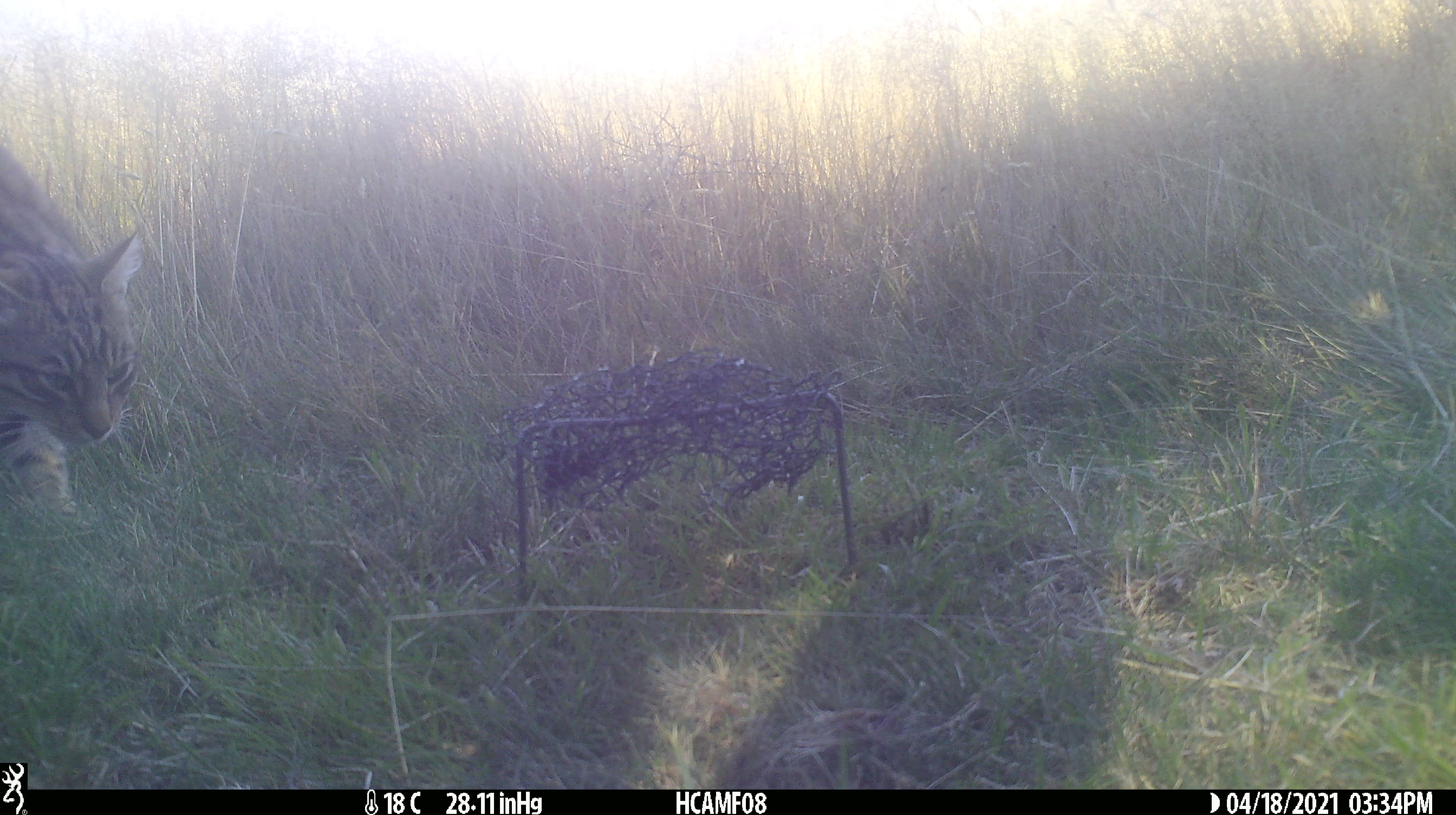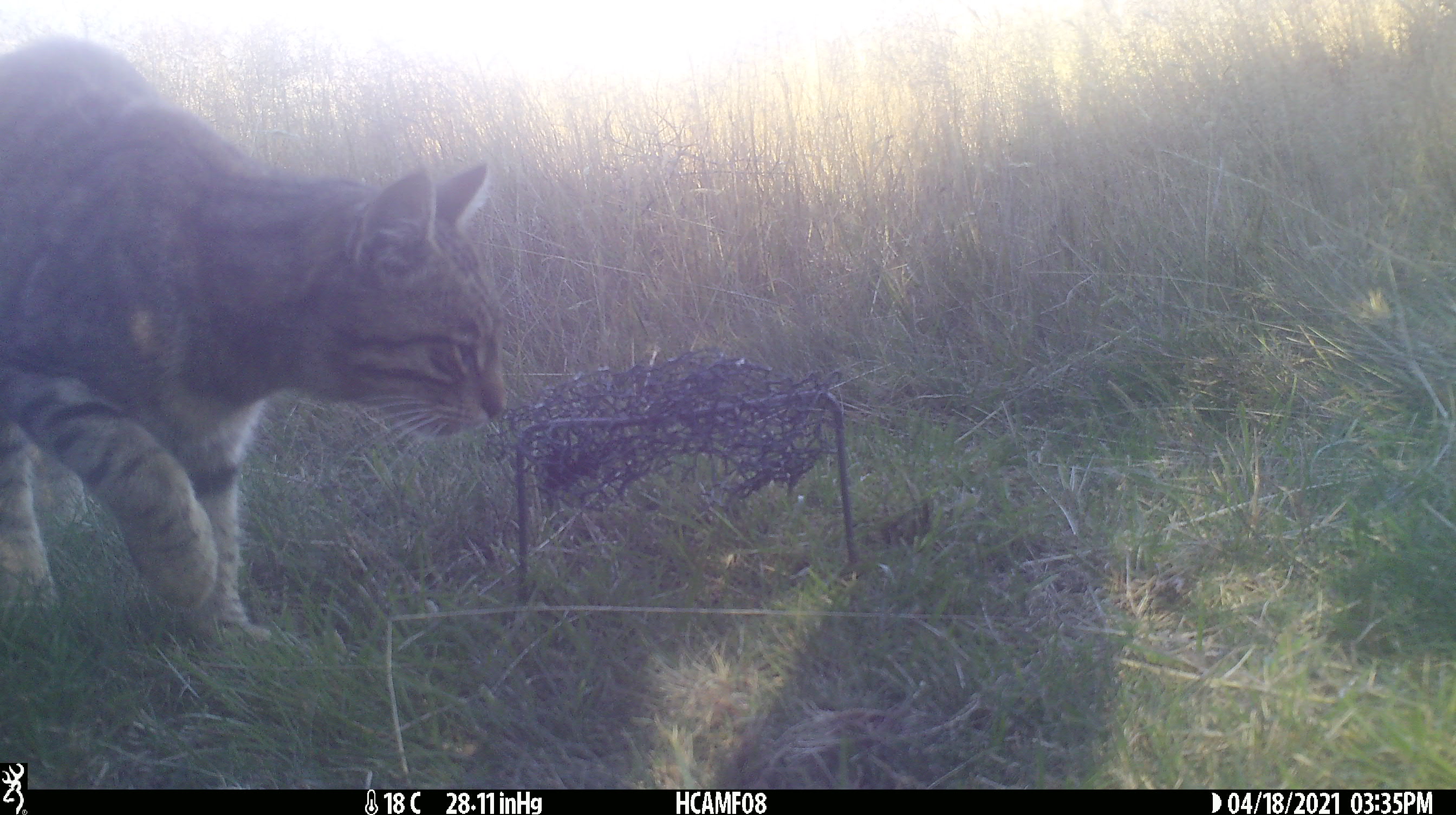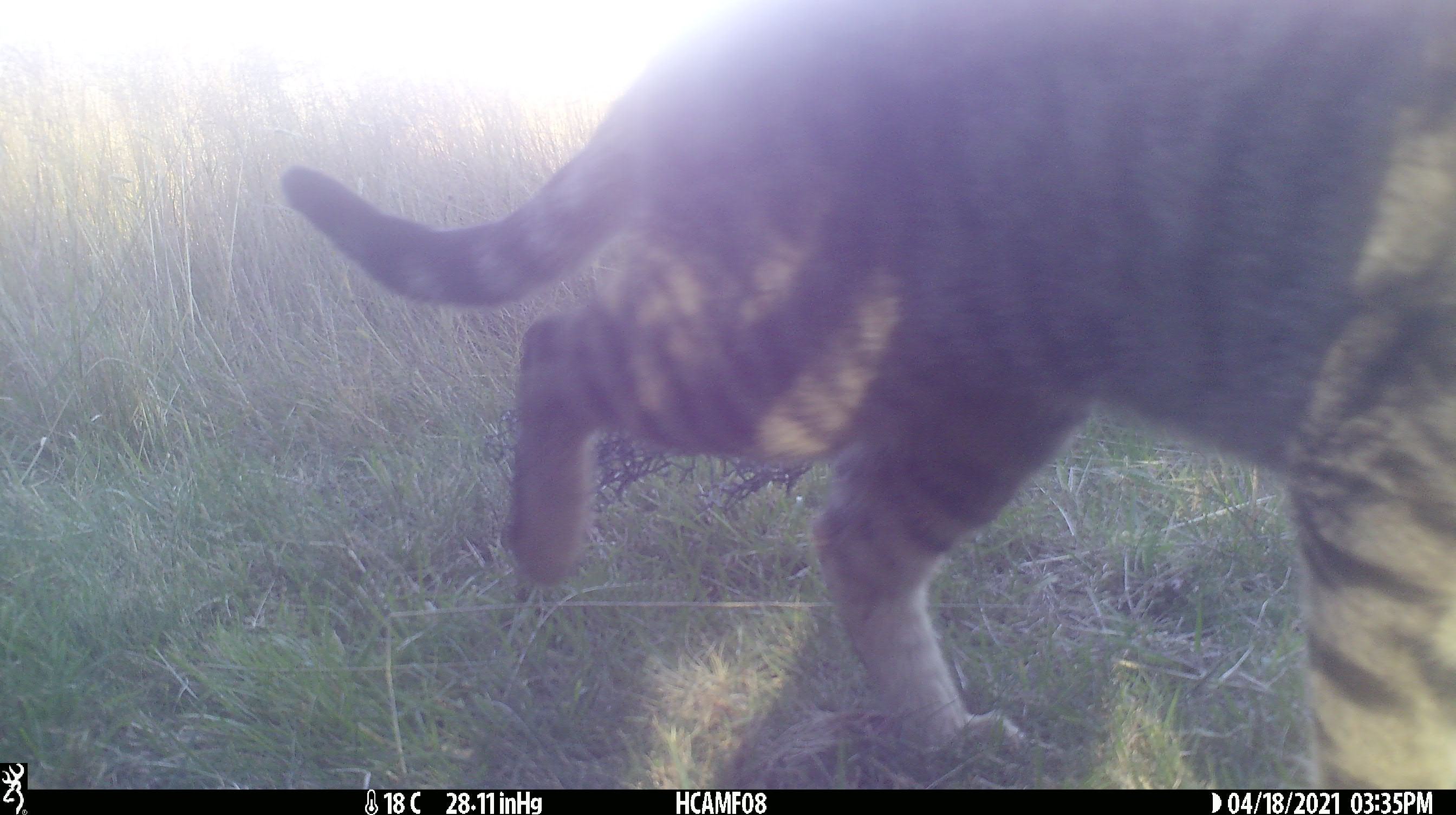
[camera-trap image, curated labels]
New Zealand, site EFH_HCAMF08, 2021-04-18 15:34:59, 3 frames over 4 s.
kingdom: Animalia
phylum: Chordata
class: Mammalia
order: Carnivora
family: Felidae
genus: Felis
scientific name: Felis catus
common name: domestic cat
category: cat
Cat (domestic cat) (Felis catus).